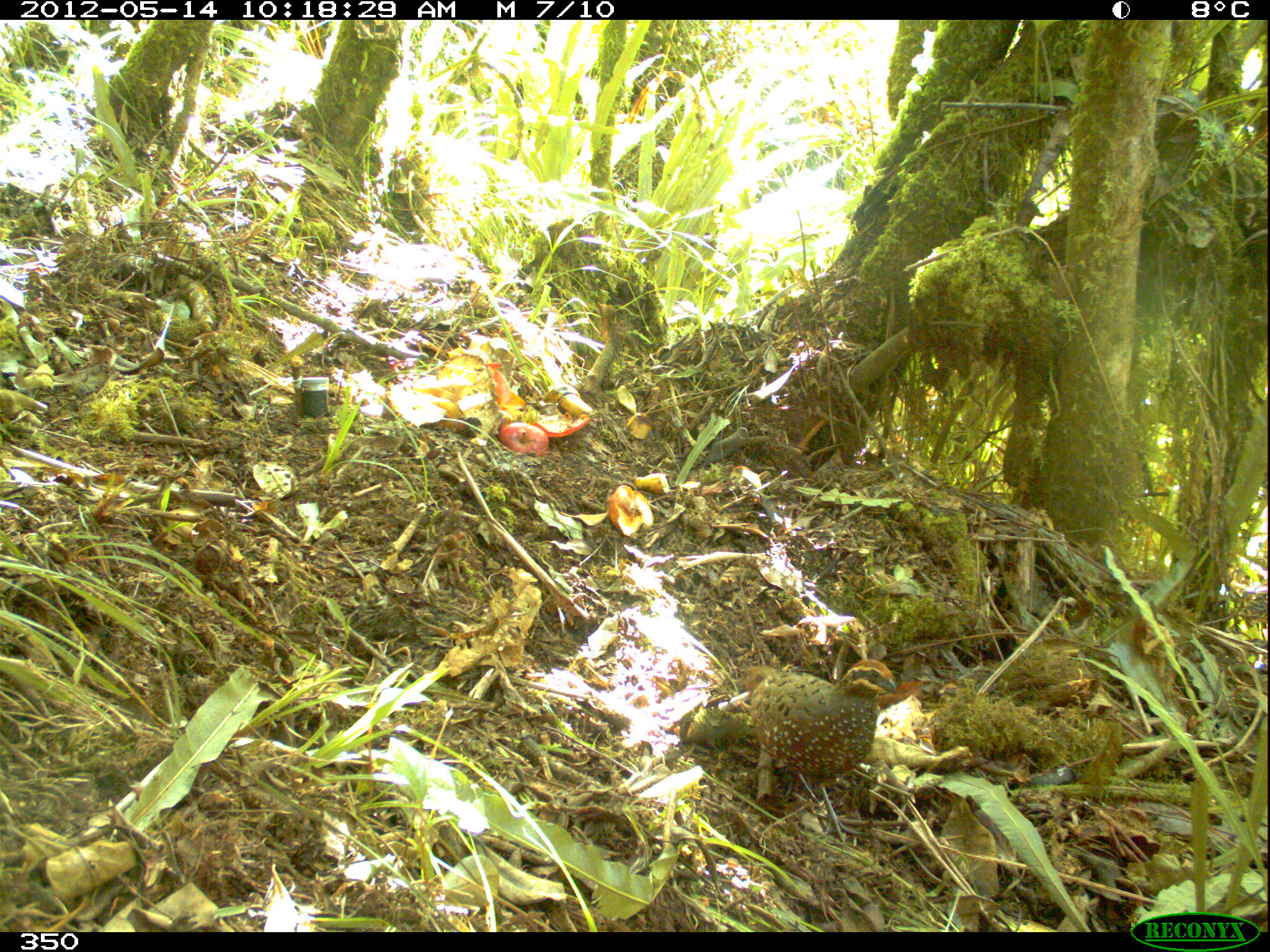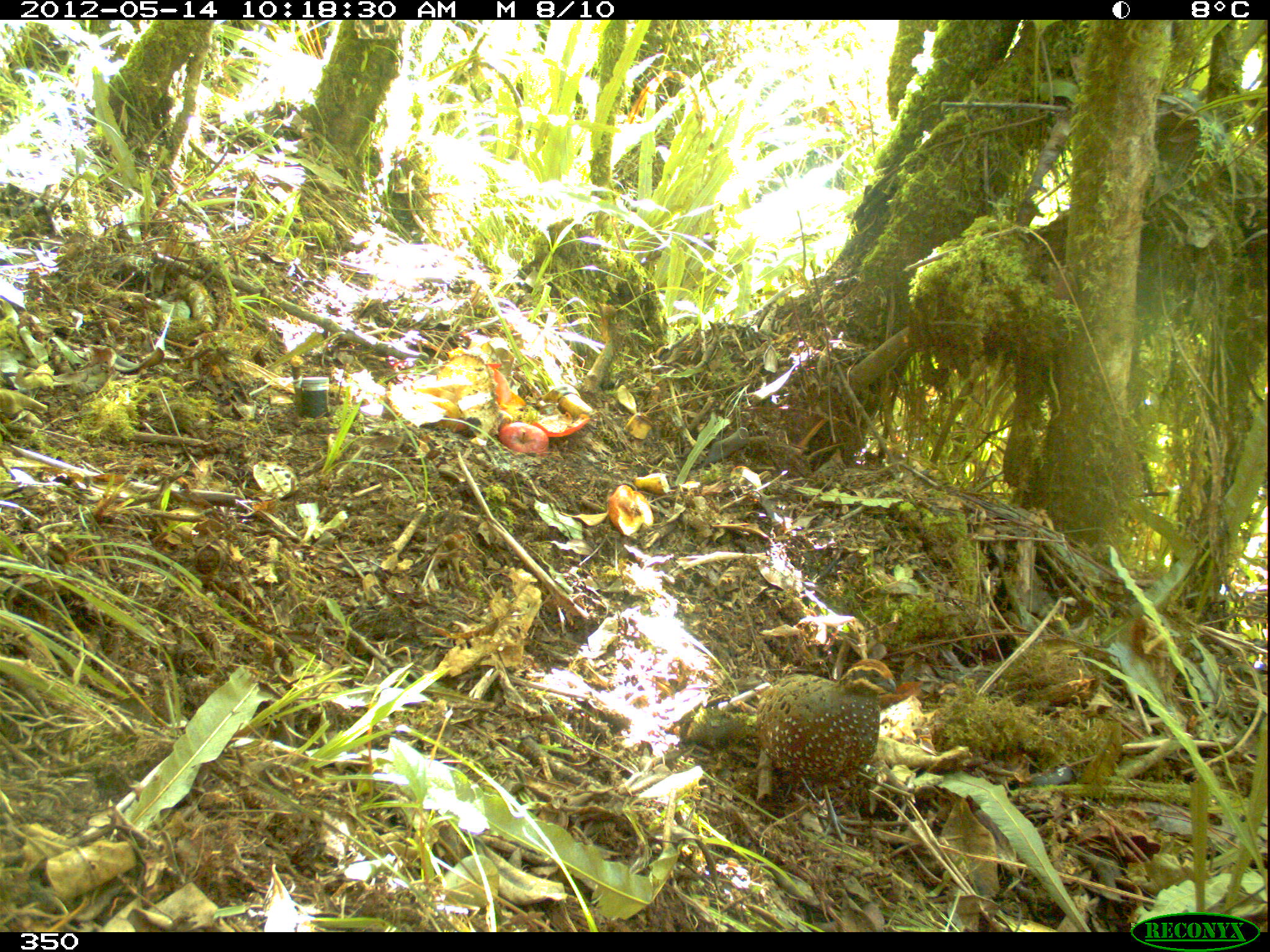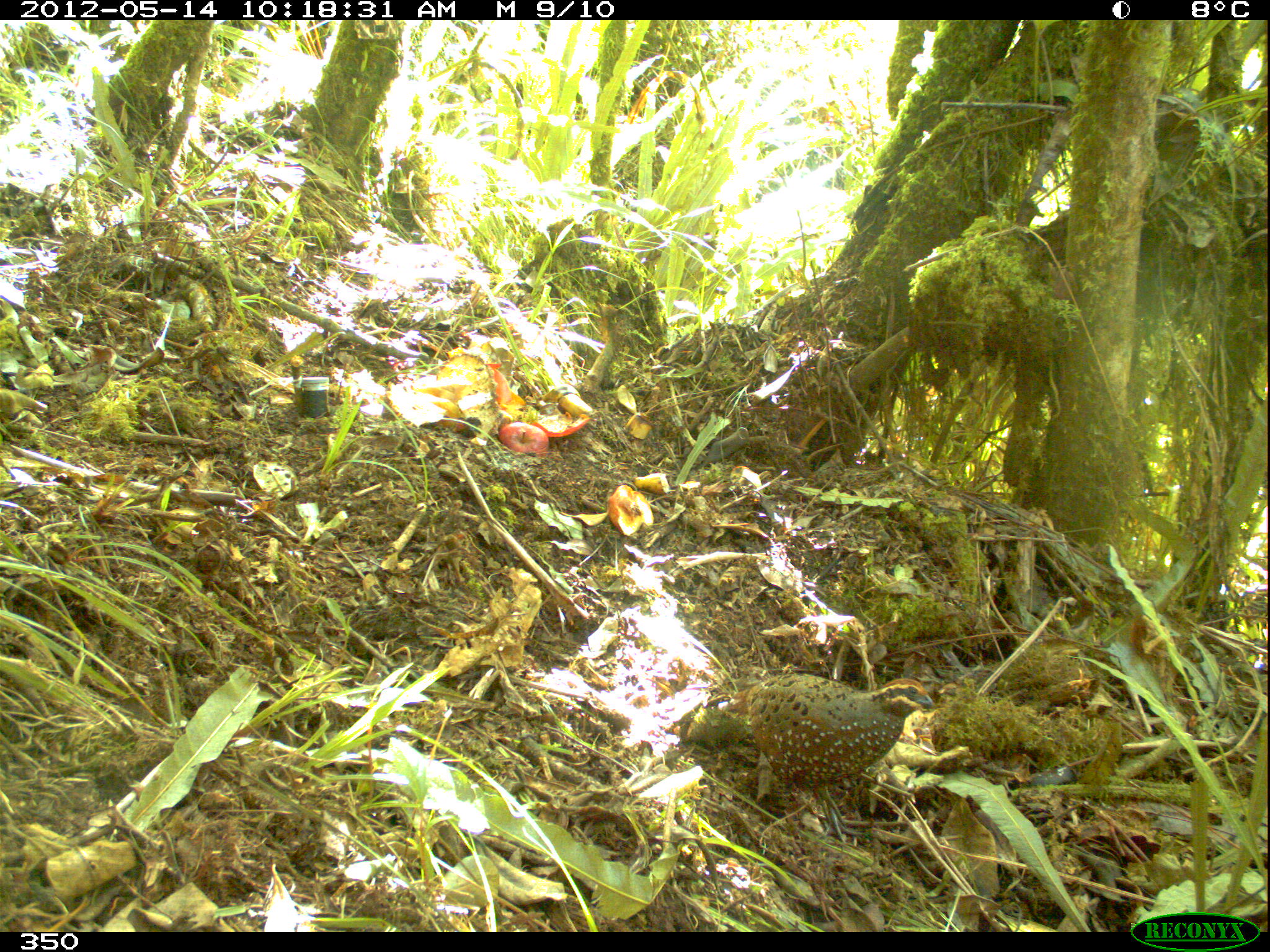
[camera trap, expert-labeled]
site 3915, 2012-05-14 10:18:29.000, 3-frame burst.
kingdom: Animalia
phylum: Chordata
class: Aves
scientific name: Aves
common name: bird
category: unknown bird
Unknown bird (bird) (Aves).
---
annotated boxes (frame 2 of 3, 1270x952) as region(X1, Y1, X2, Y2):
unknown bird: region(755, 657, 897, 843)